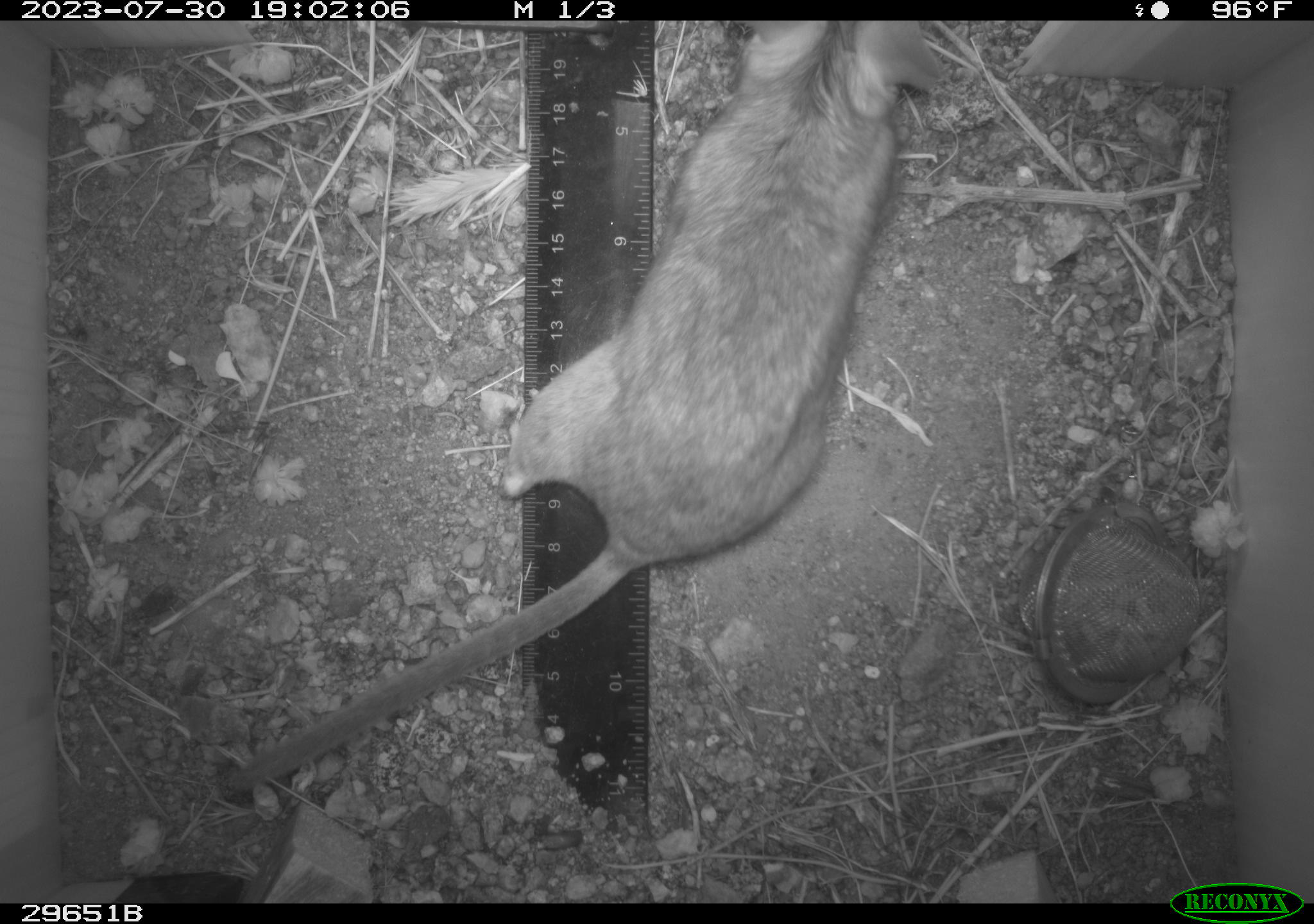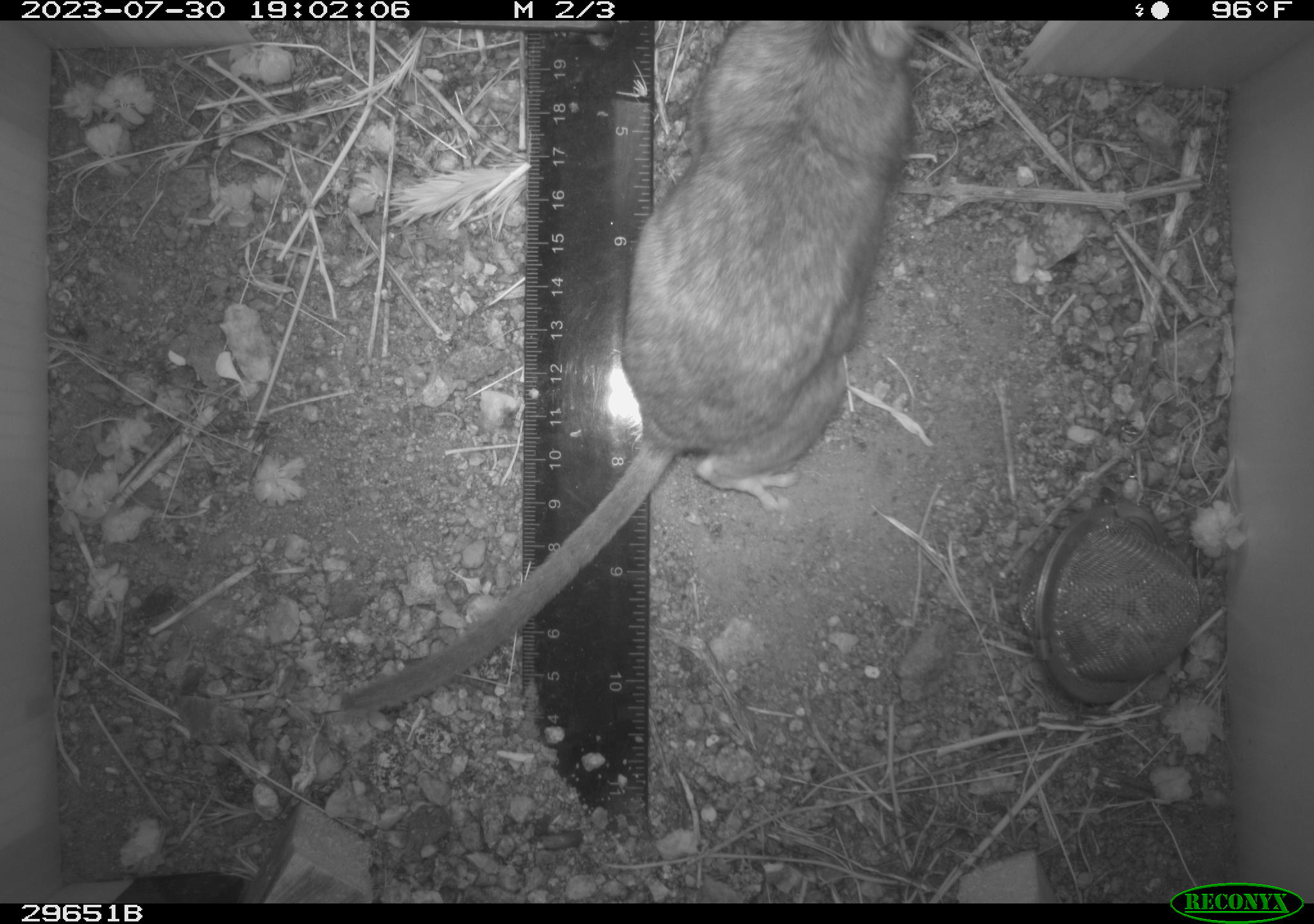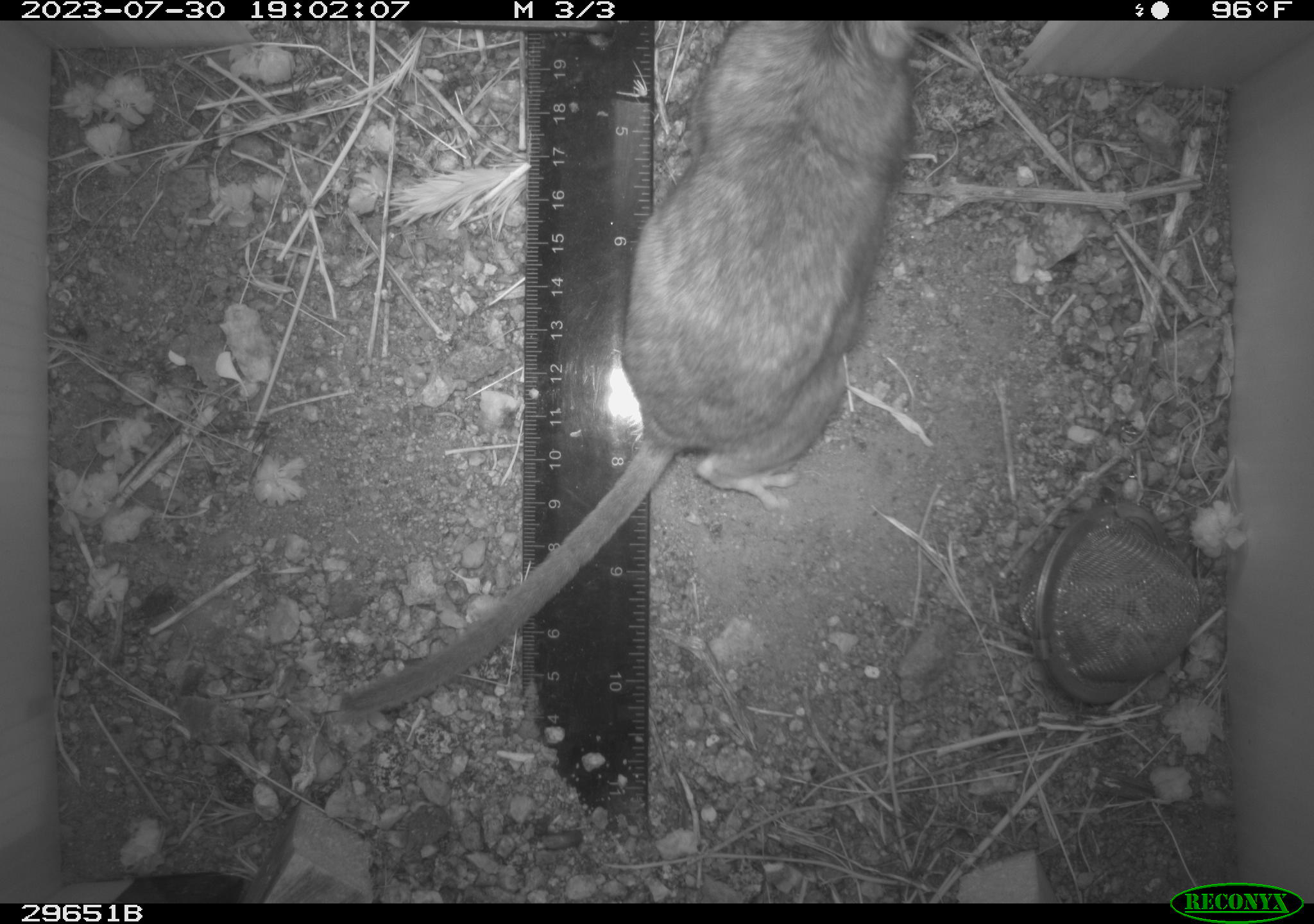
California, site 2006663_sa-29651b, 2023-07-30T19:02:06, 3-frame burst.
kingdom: Animalia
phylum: Chordata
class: Mammalia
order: Rodentia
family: Cricetidae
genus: Neotoma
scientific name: Neotoma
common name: pack rat or woodrat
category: neotoma species